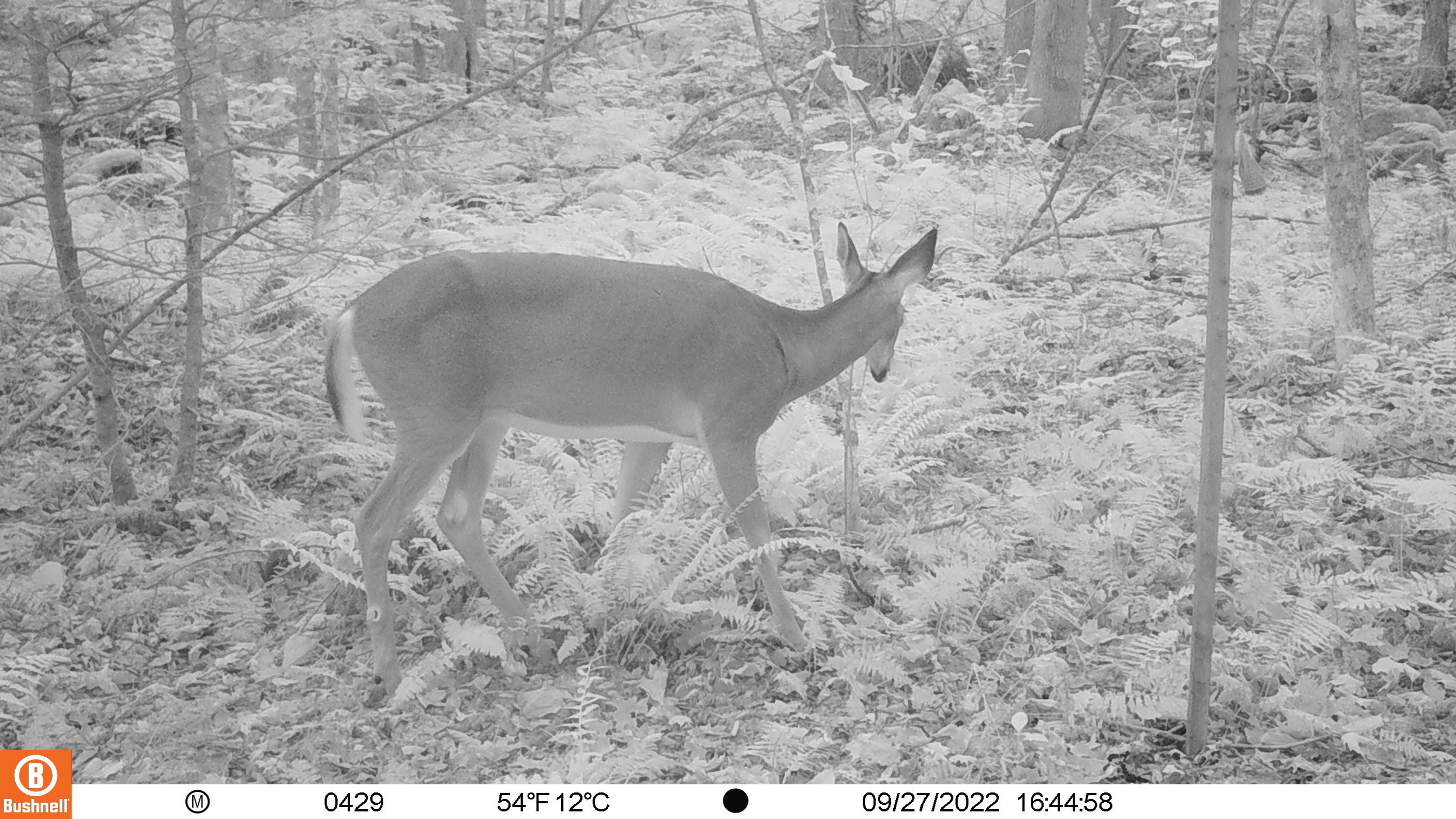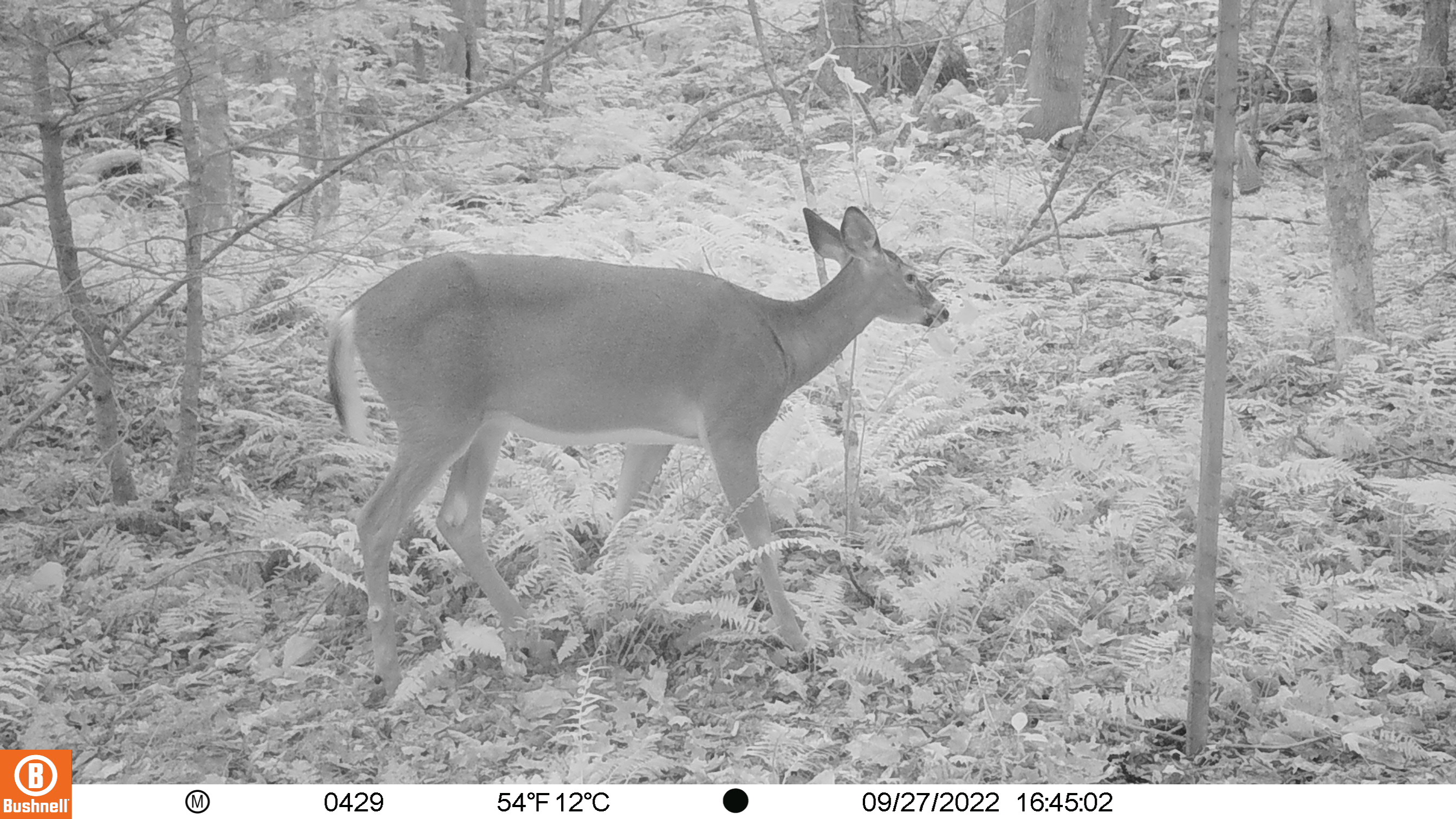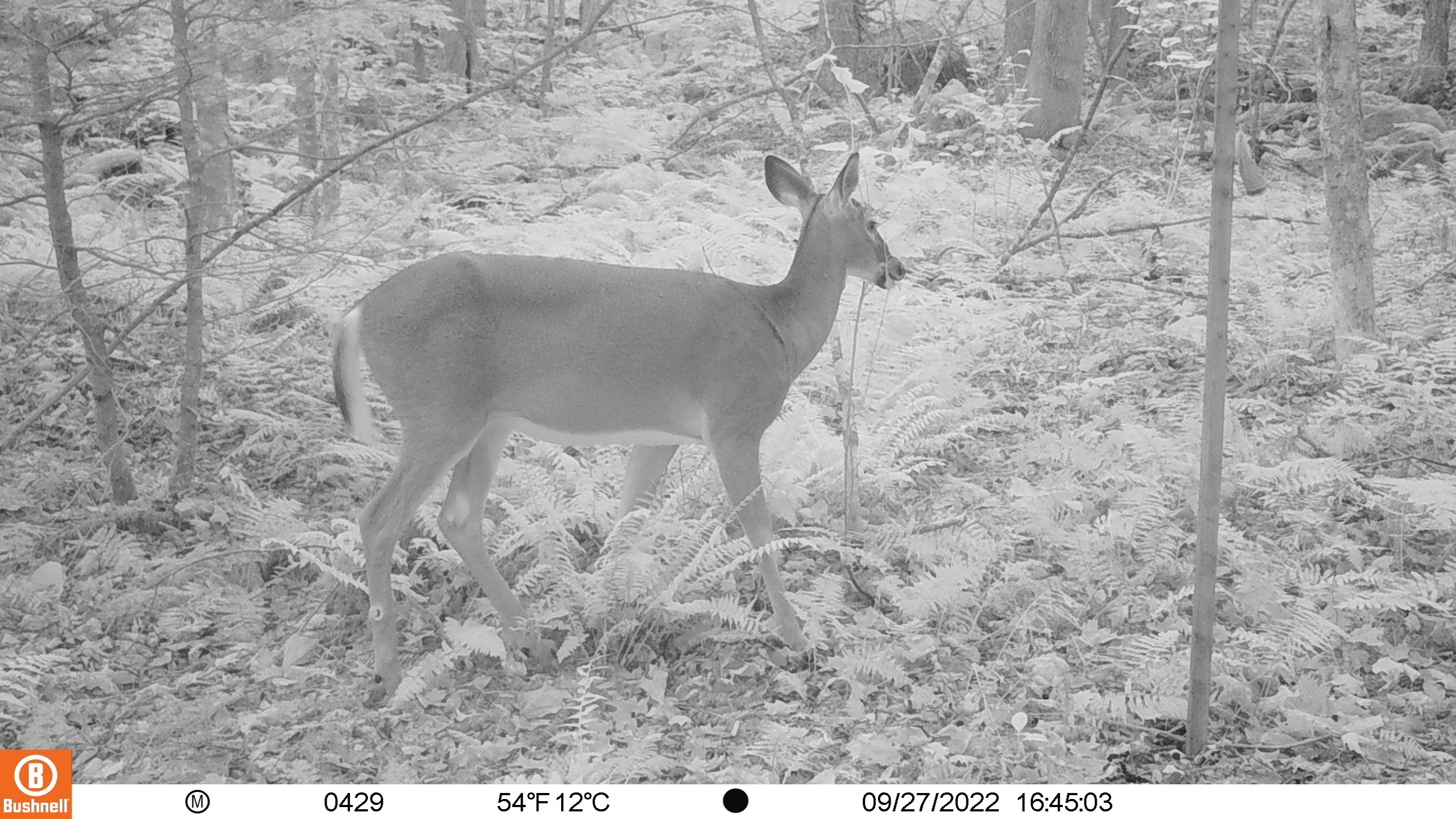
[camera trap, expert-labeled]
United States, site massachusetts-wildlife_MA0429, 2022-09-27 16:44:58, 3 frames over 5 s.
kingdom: Animalia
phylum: Chordata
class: Mammalia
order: Artiodactyla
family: Cervidae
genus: Odocoileus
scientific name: Odocoileus virginianus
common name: white-tailed deer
White-tailed deer (Odocoileus virginianus).